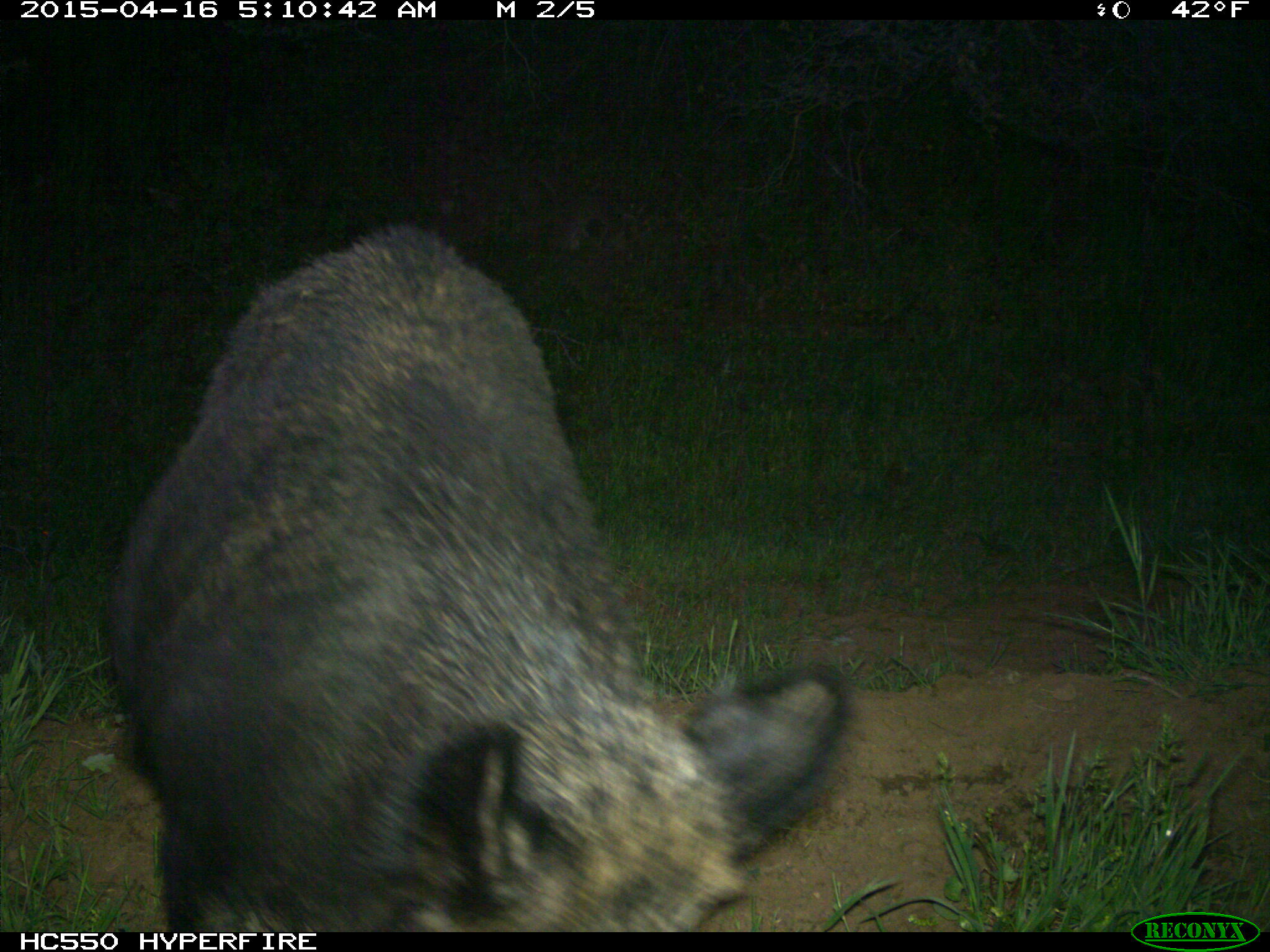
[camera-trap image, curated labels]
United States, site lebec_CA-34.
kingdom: Animalia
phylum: Chordata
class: Mammalia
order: Artiodactyla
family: Suidae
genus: Sus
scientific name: Sus scrofa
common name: wild boar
Sus scrofa (wild boar).